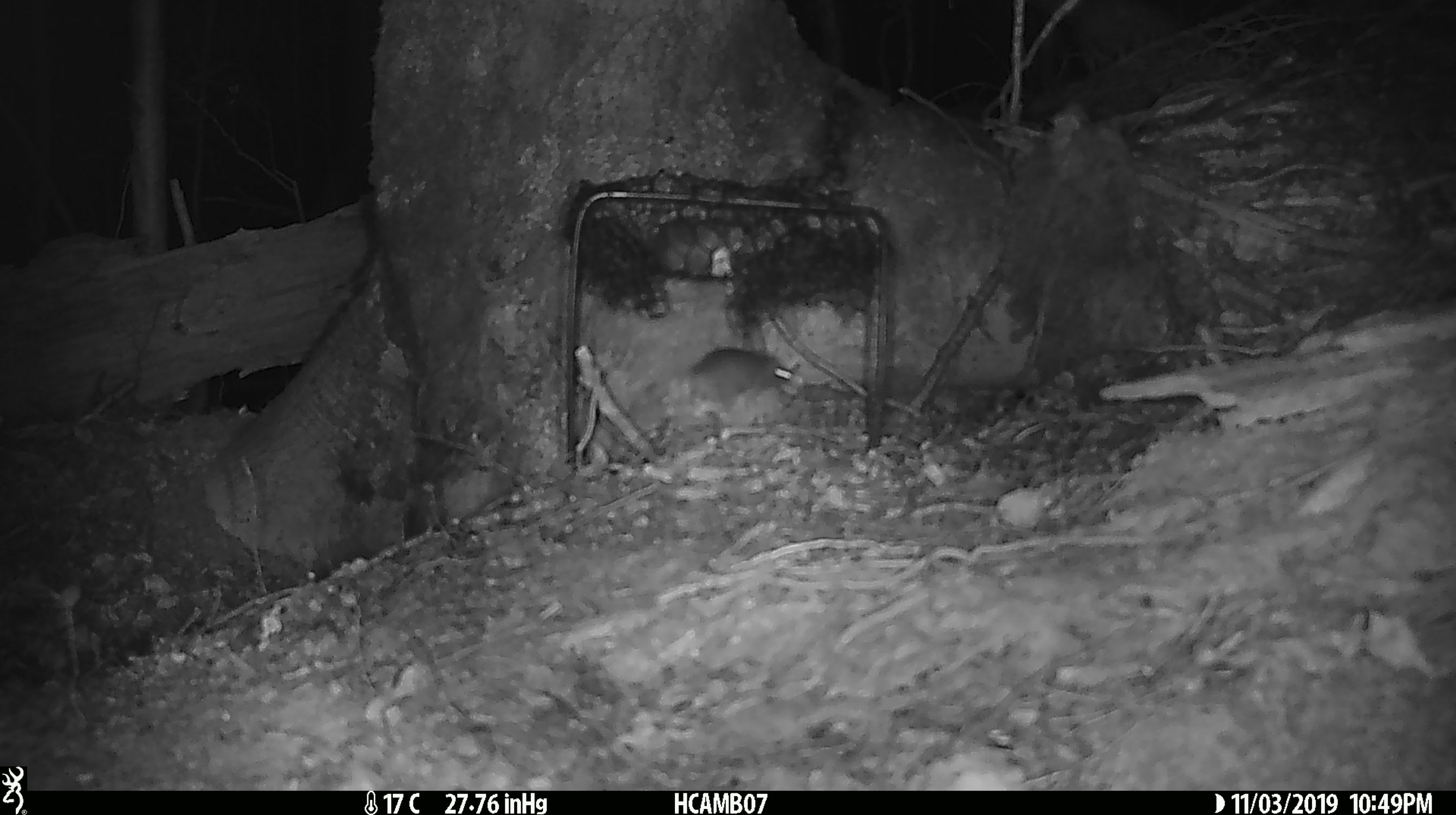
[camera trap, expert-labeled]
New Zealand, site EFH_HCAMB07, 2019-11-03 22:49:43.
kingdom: Animalia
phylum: Chordata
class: Mammalia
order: Rodentia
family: Muridae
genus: Mus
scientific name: Mus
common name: mouse